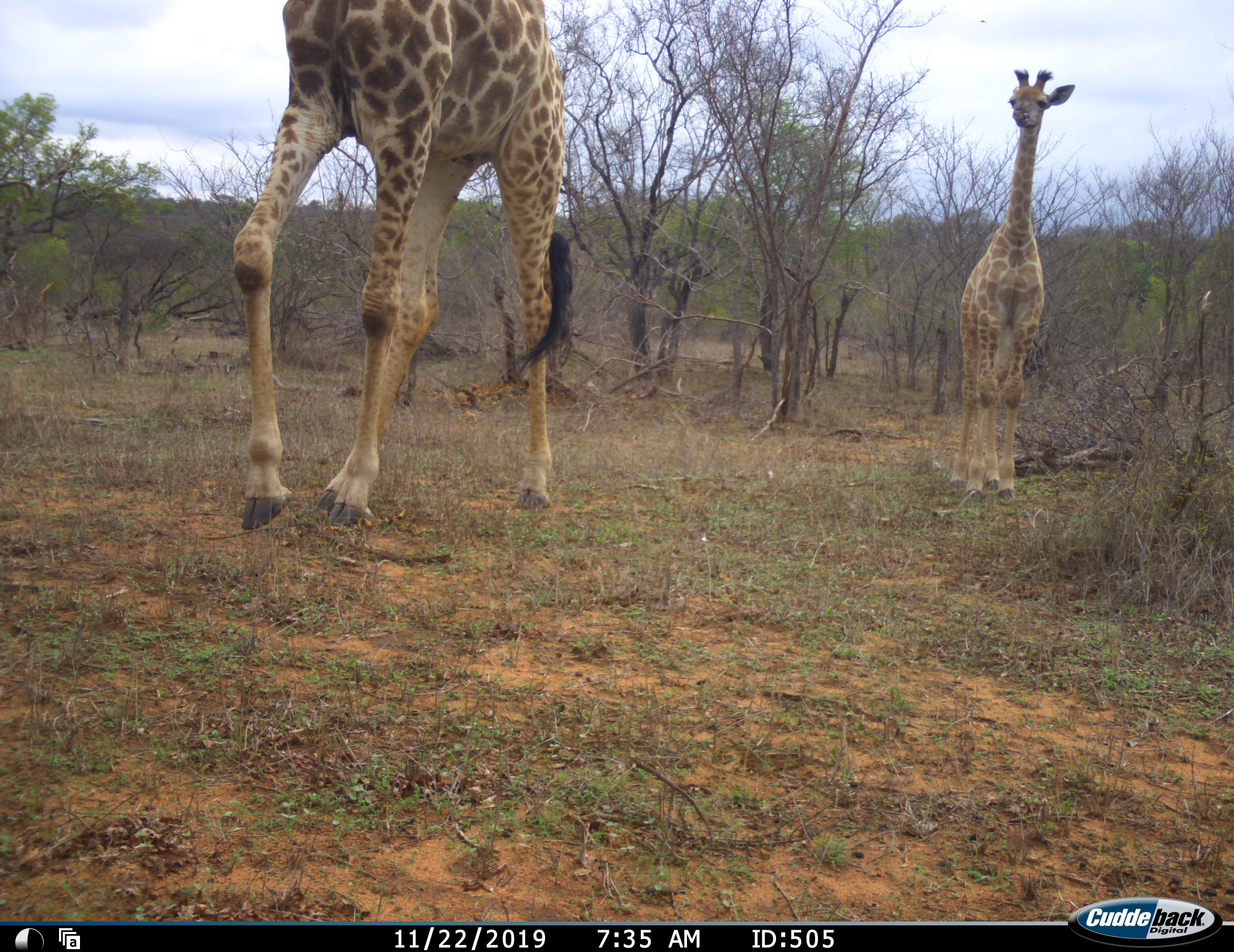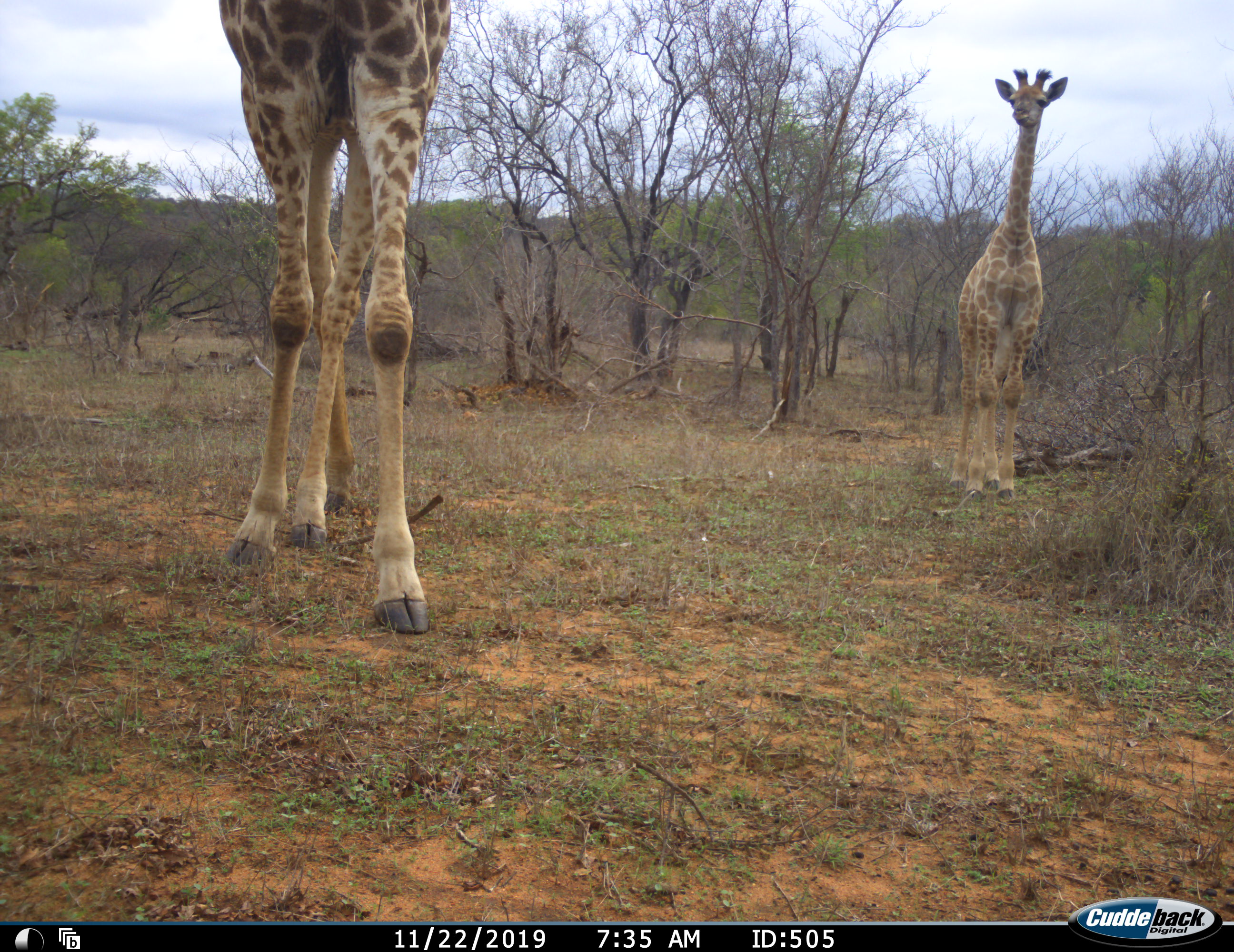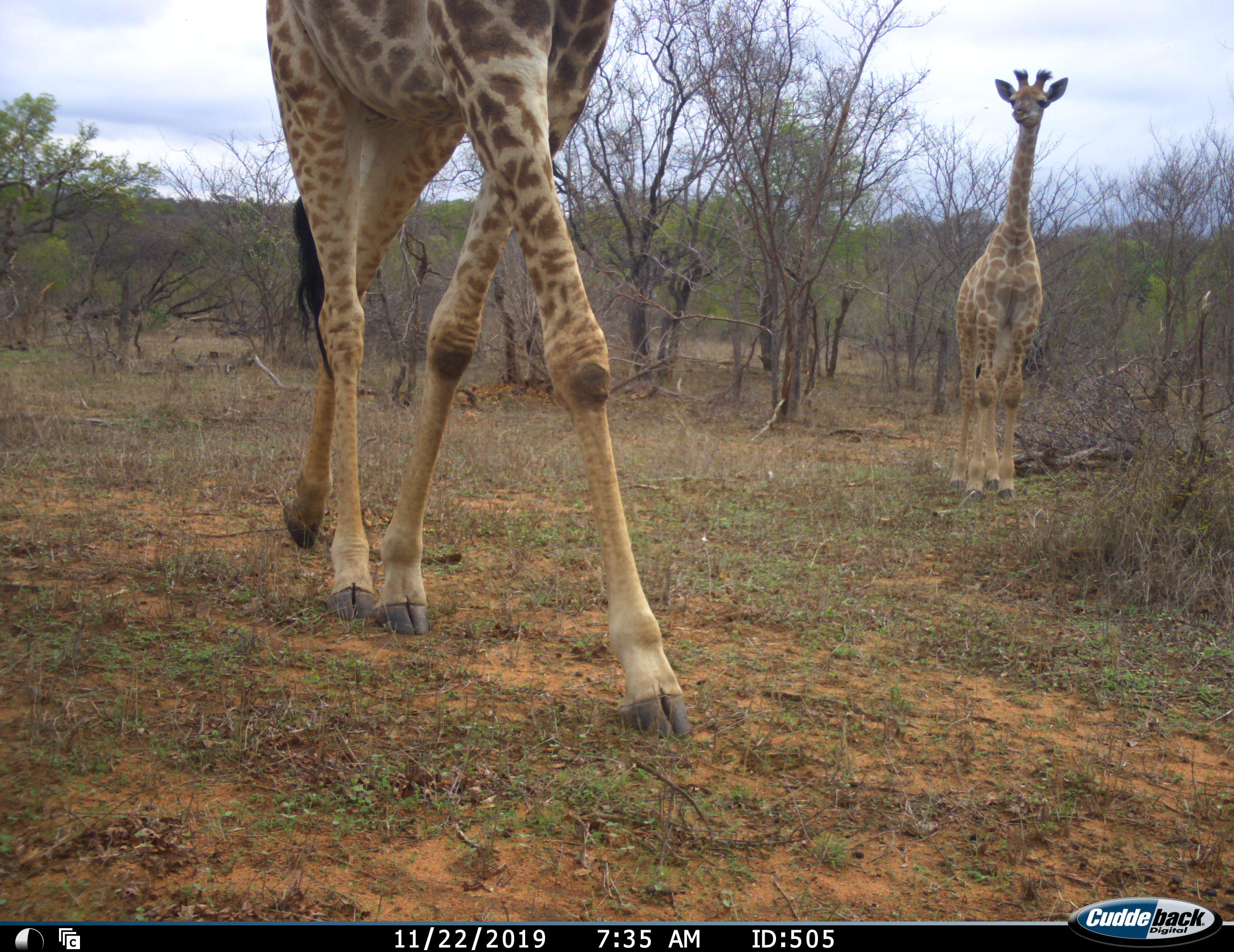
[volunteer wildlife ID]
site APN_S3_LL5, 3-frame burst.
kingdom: Animalia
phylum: Chordata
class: Mammalia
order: Artiodactyla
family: Giraffidae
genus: Giraffa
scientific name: Giraffa camelopardalis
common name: giraffe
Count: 2.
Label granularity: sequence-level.